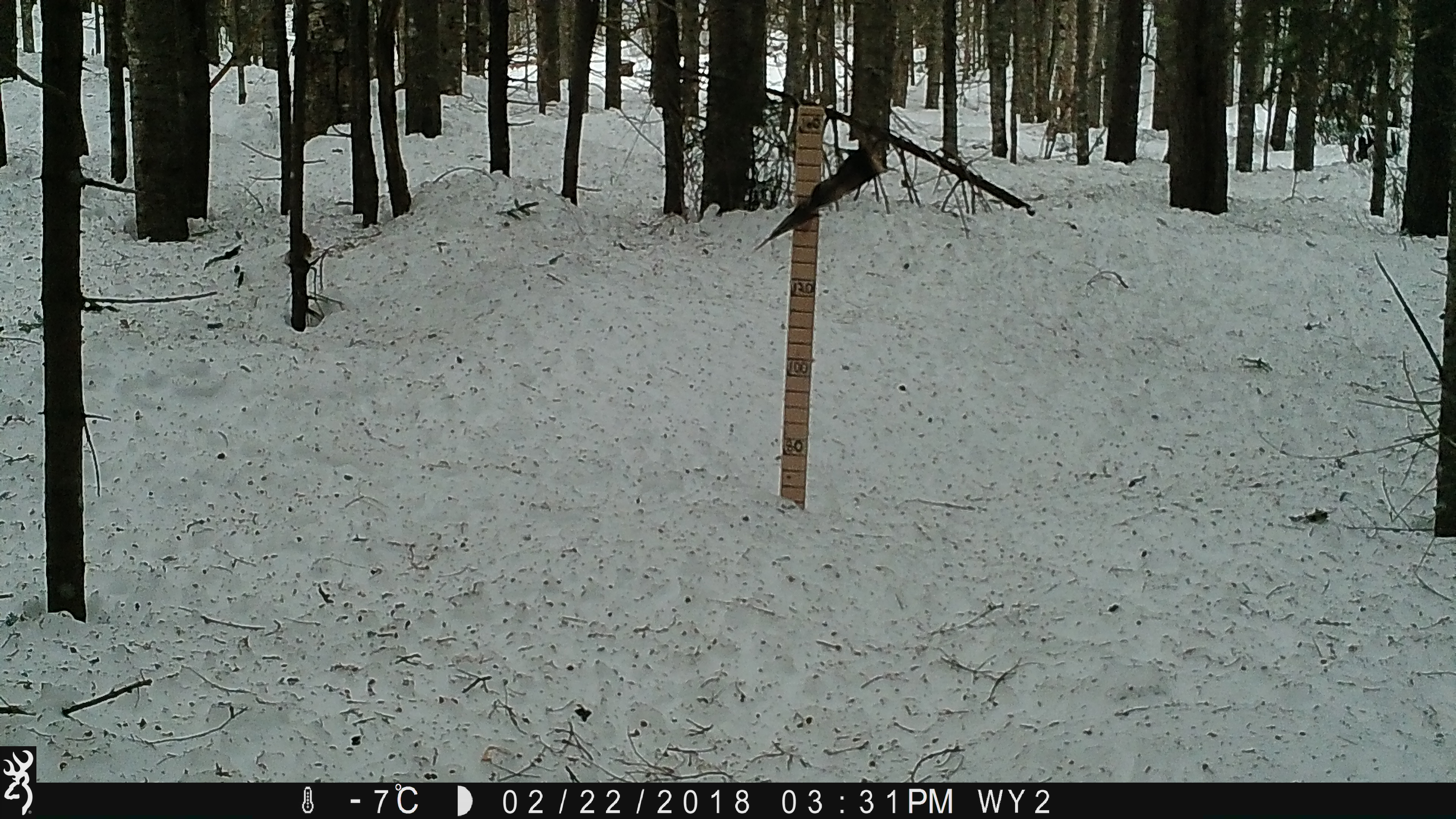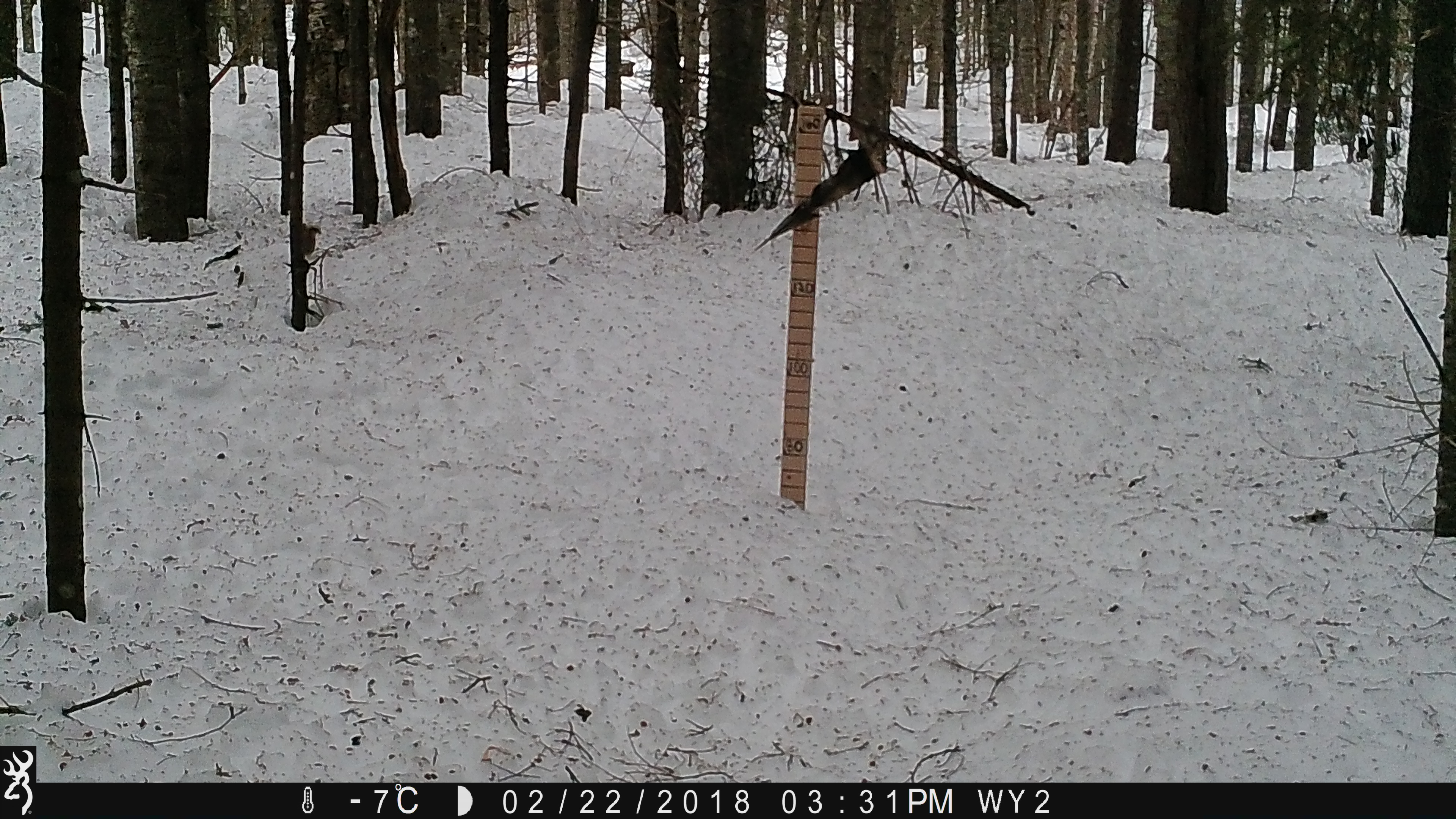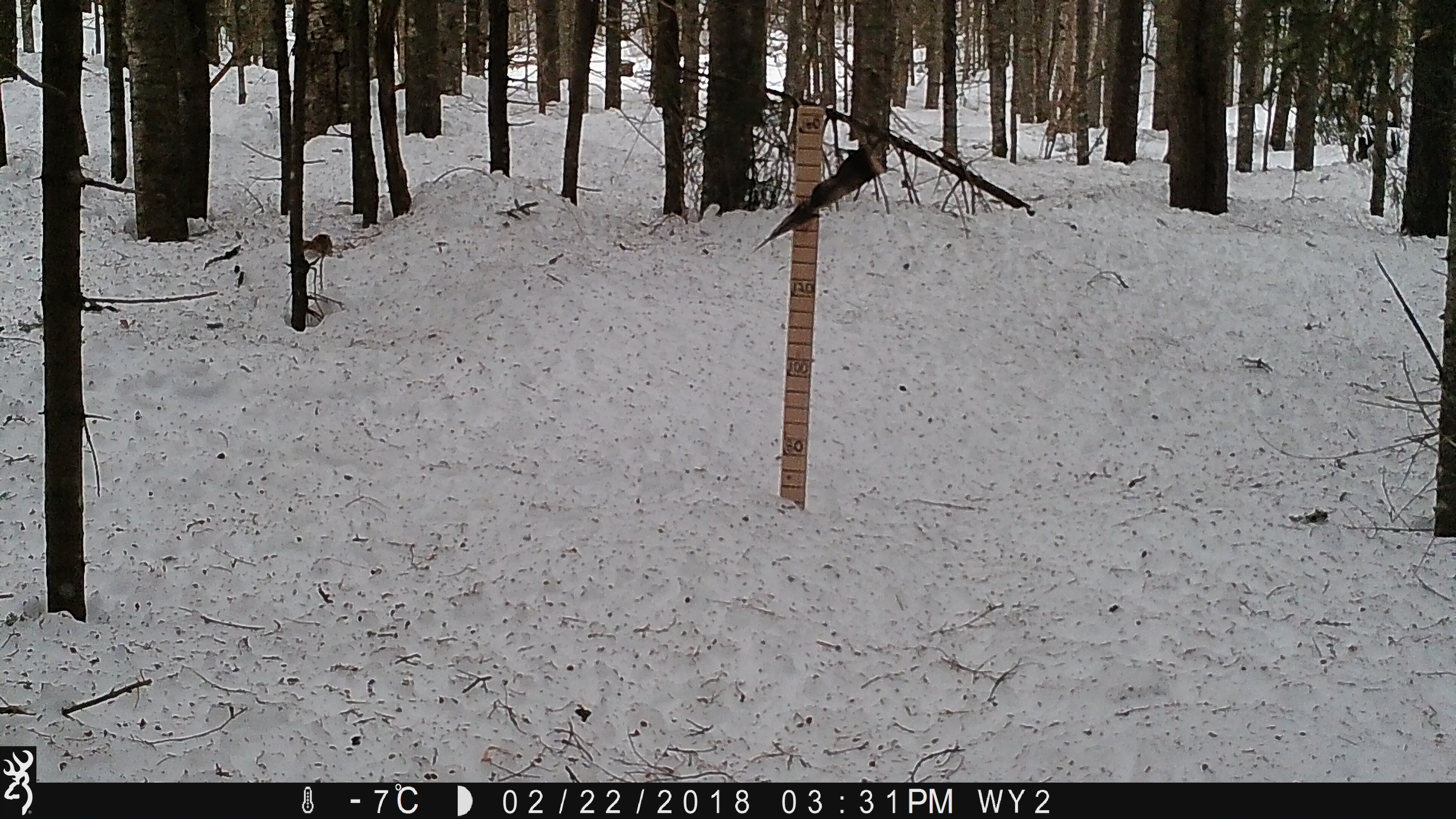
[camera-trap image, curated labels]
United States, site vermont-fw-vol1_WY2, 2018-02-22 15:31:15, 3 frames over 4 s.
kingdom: Animalia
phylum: Chordata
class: Mammalia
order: Rodentia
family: Sciuridae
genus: Tamiasciurus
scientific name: Tamiasciurus hudsonicus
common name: red squirrel